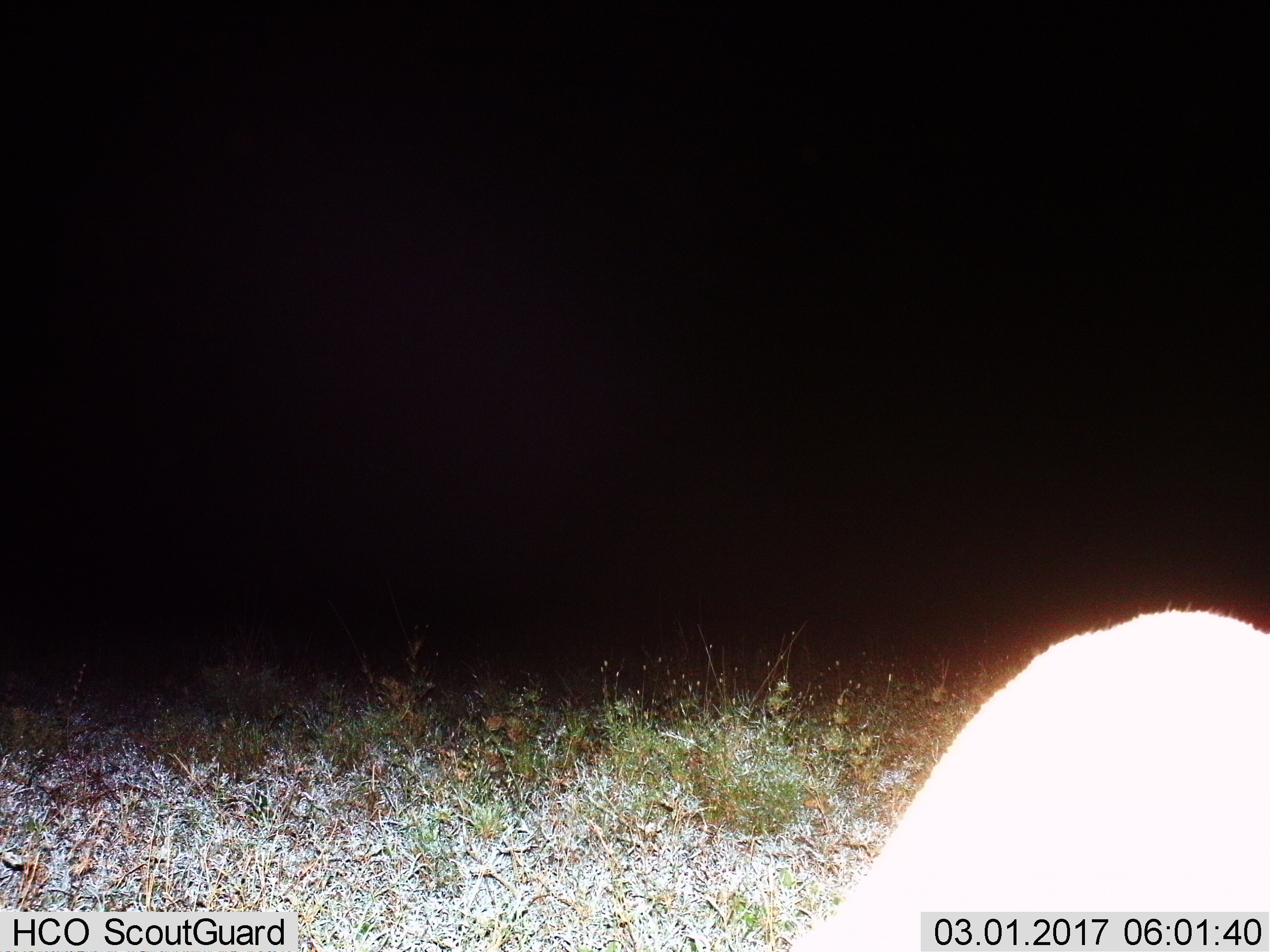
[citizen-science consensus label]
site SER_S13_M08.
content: unidentified animal